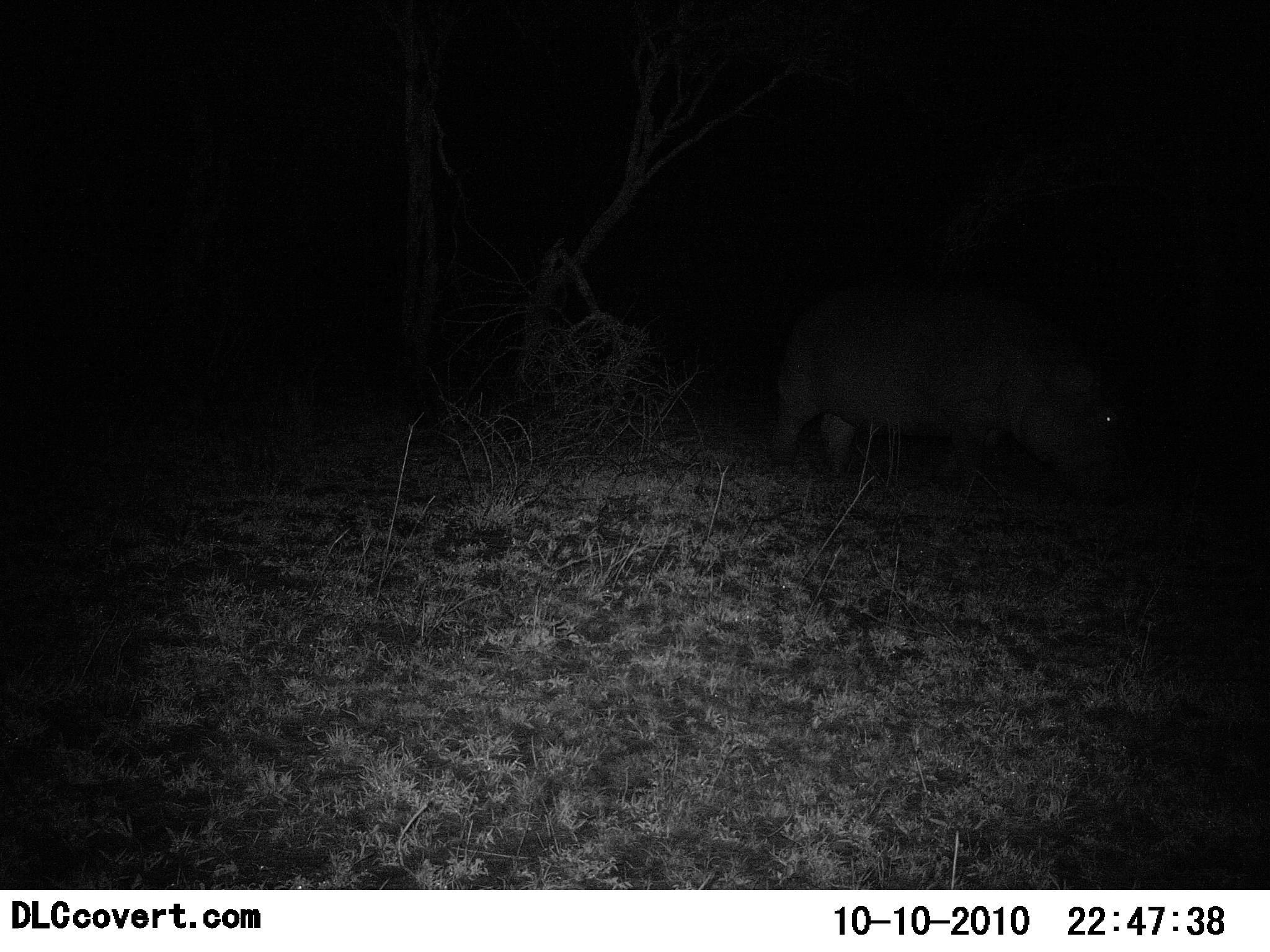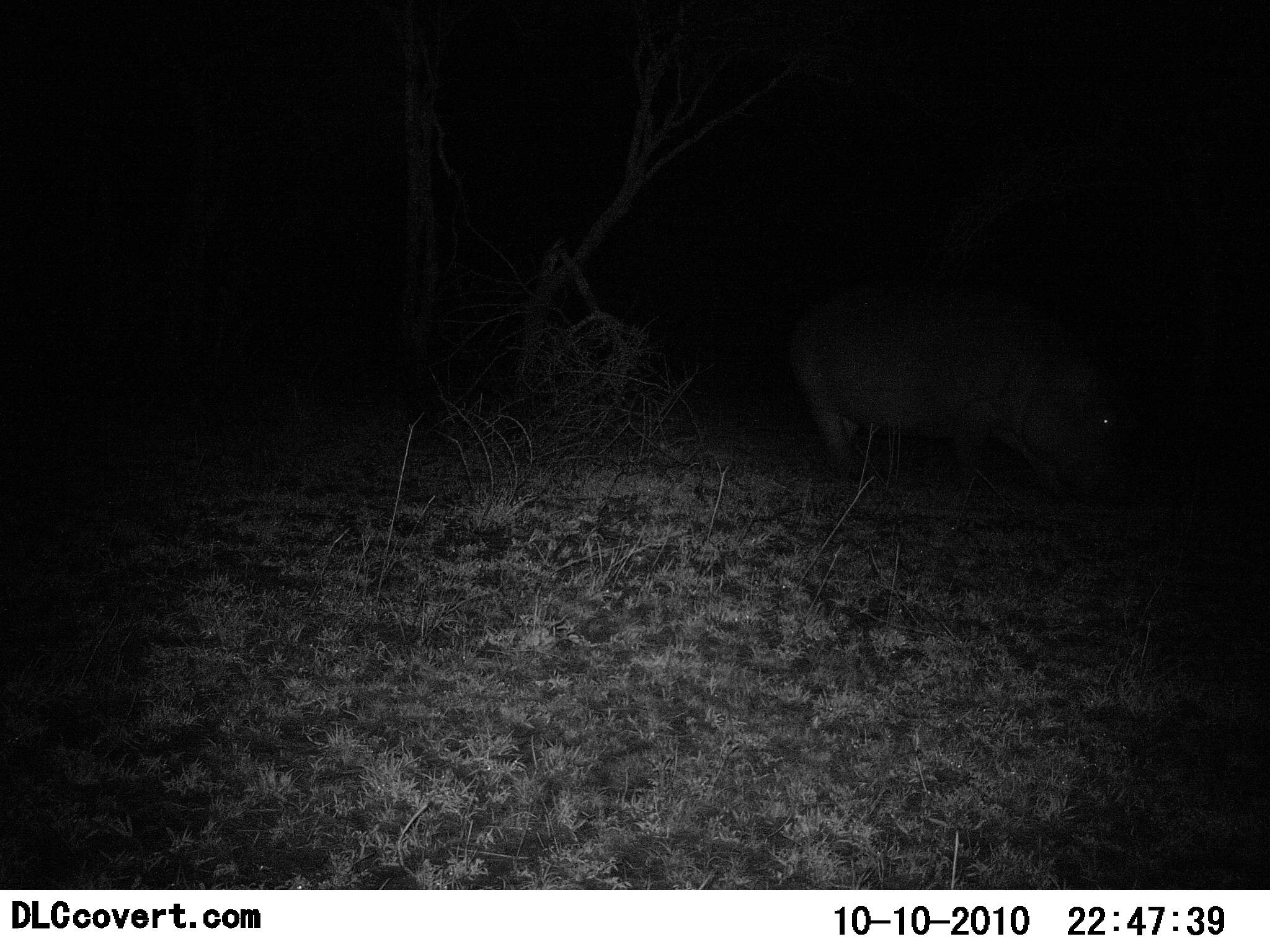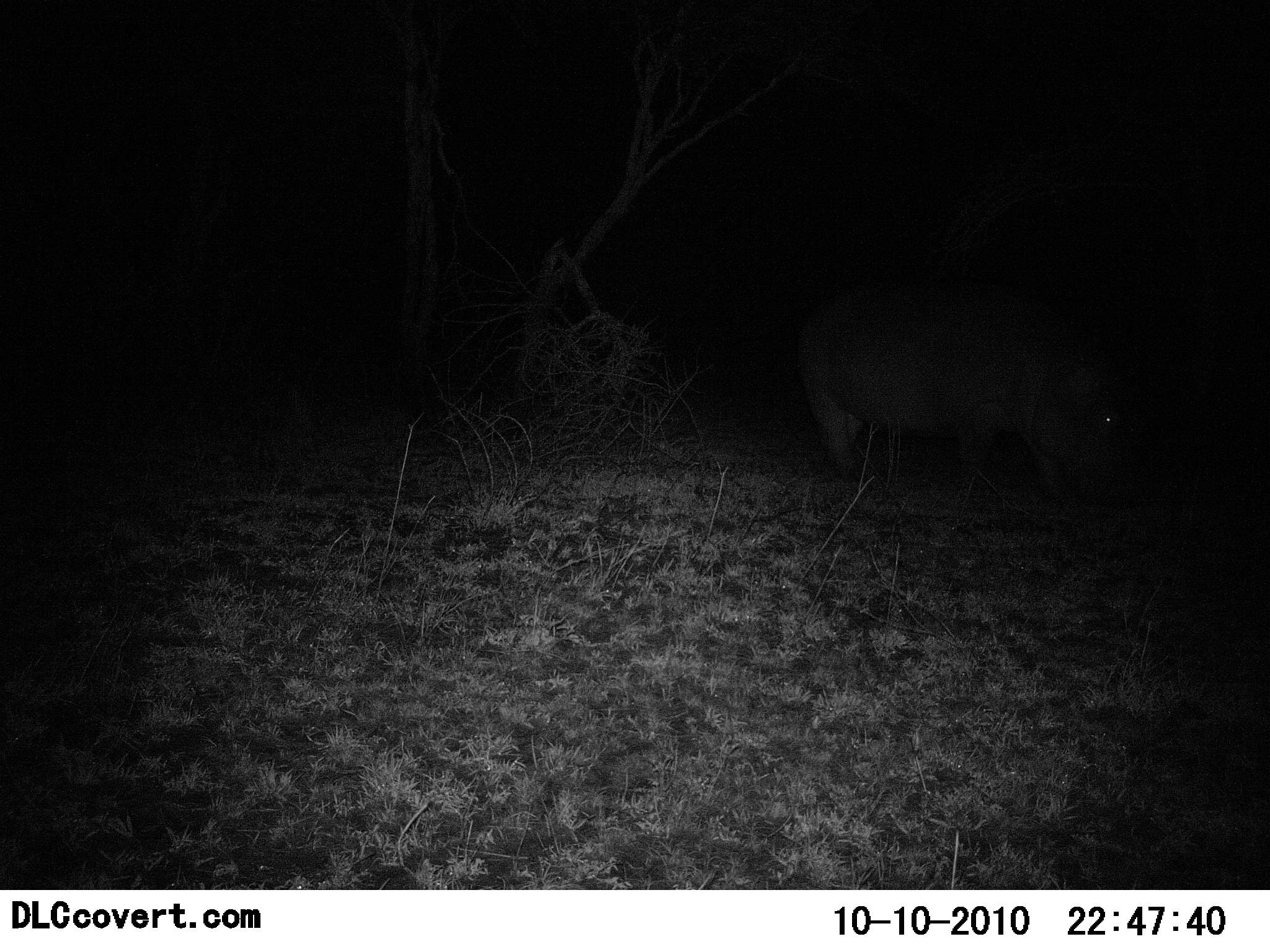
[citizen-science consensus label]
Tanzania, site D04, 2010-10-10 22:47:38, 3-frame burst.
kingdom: Animalia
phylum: Chordata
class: Mammalia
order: Artiodactyla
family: Hippopotamidae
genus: Hippopotamus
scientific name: Hippopotamus amphibius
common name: hippopotamus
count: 1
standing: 29%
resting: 0%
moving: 14%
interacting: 0%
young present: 0%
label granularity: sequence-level